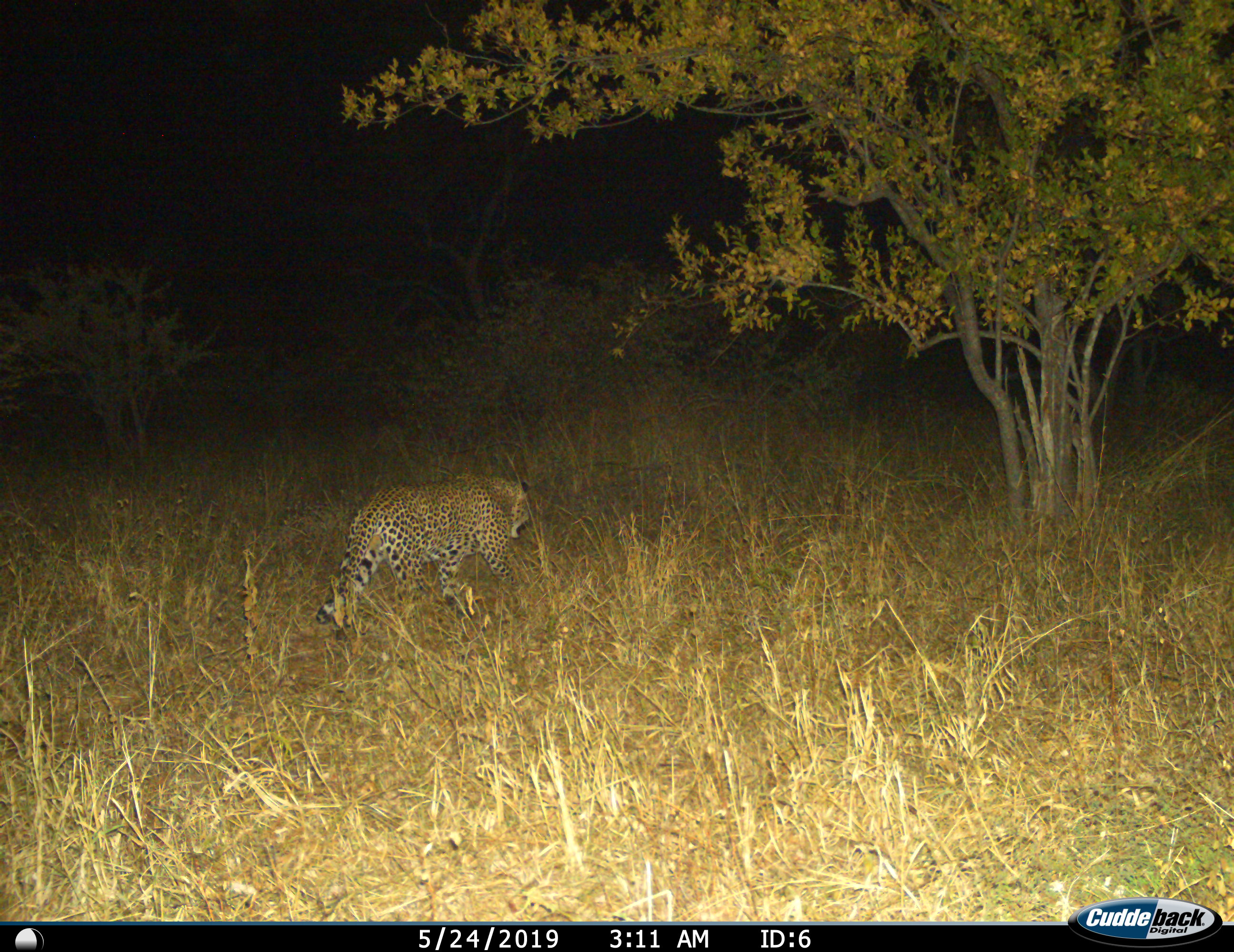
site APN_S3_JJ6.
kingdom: Animalia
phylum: Chordata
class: Mammalia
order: Carnivora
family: Felidae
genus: Panthera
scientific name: Panthera pardus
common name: leopard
Leopard (Panthera pardus), count 1. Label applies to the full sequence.